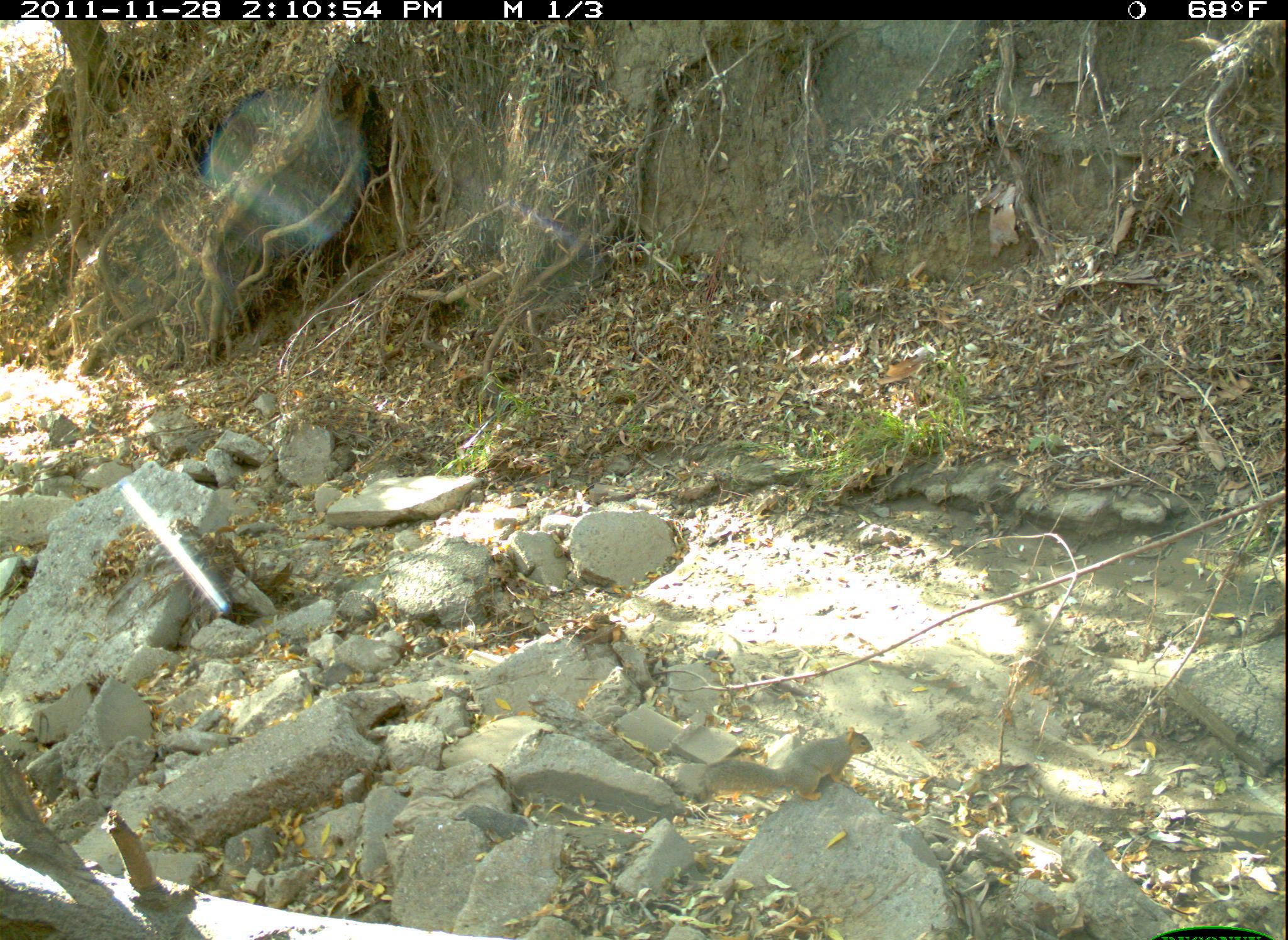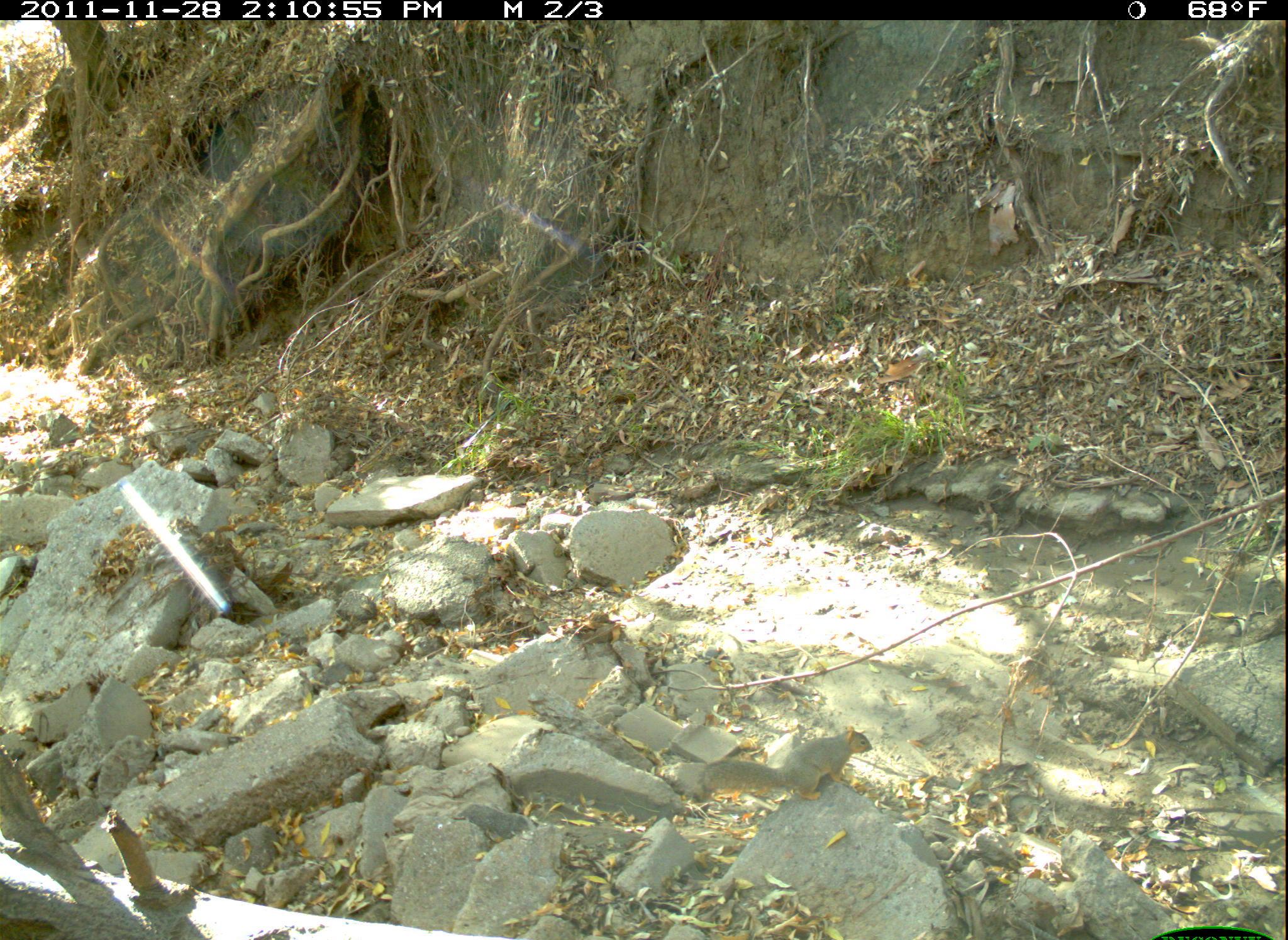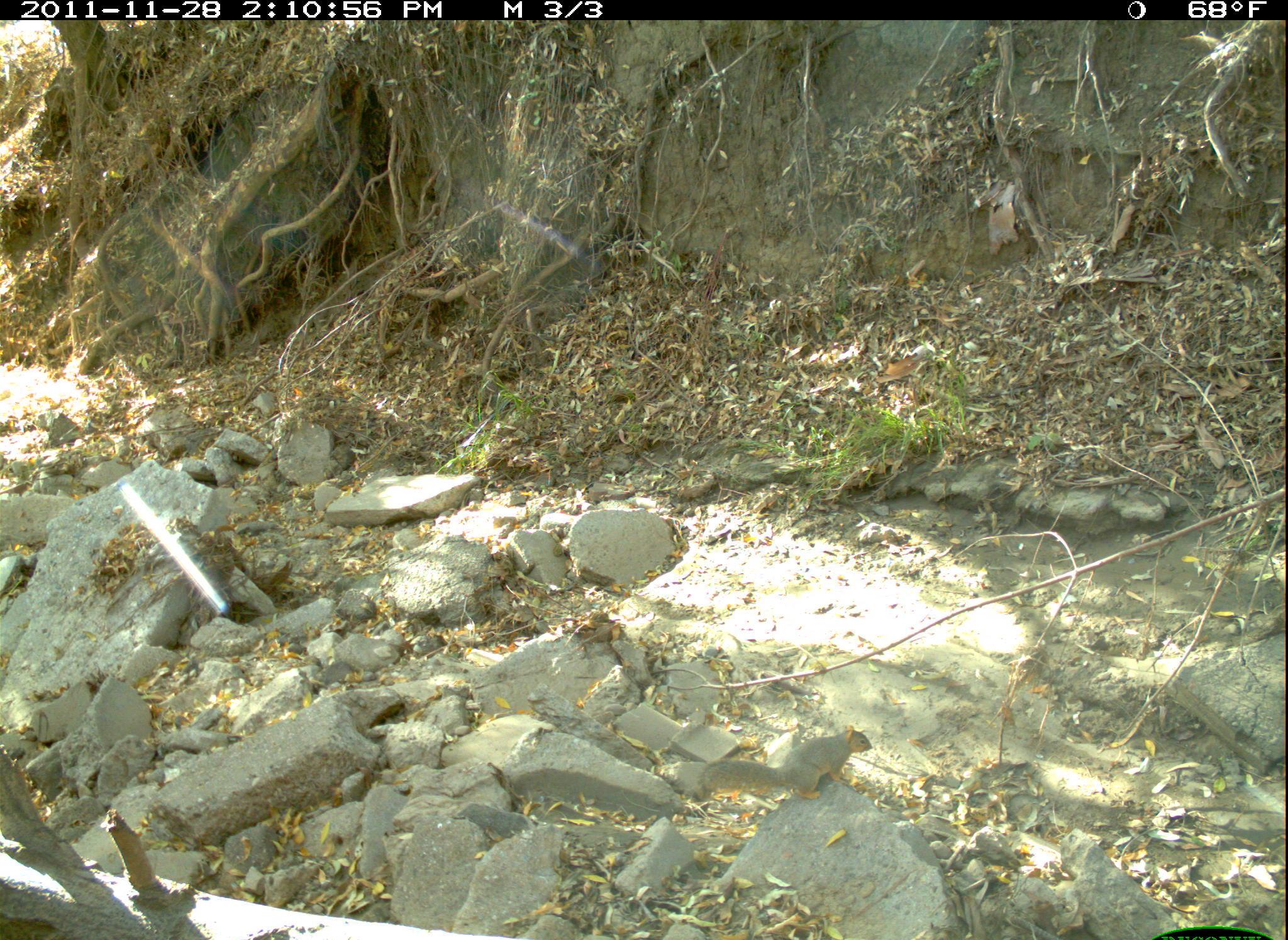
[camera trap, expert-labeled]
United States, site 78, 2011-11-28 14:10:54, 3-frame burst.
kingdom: Animalia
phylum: Chordata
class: Mammalia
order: Rodentia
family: Sciuridae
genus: Sciurus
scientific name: Sciurus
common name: squirrel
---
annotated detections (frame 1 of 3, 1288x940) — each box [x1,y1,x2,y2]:
squirrel: [684,722,877,812]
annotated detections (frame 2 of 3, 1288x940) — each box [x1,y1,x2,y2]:
squirrel: [693,719,883,809]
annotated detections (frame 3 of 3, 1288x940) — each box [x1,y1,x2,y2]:
squirrel: [689,710,881,820]